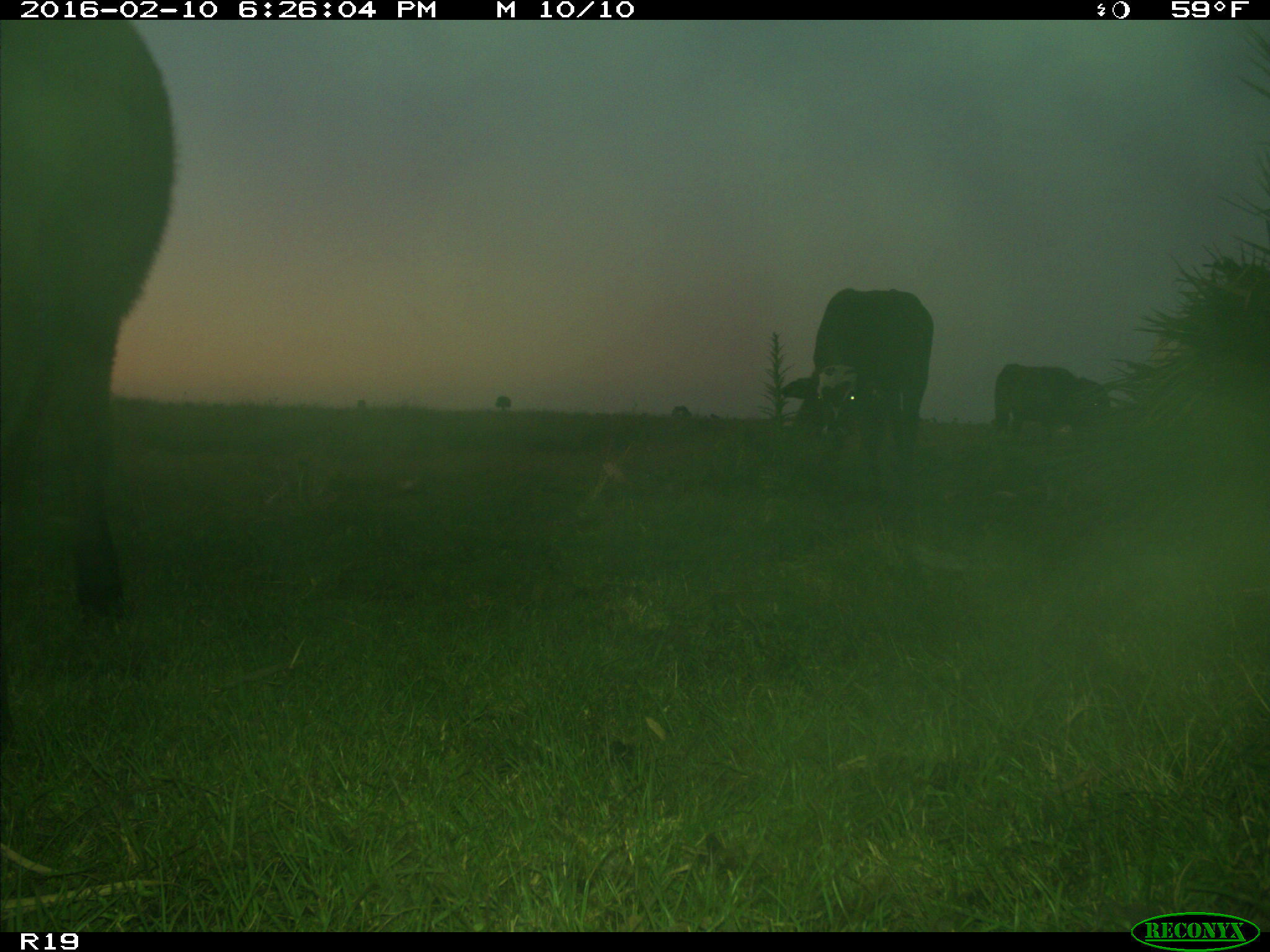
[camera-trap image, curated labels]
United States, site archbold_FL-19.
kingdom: Animalia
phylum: Chordata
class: Mammalia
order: Artiodactyla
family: Bovidae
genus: Bos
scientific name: Bos taurus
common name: domestic cow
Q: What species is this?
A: Bos taurus (domestic cow).